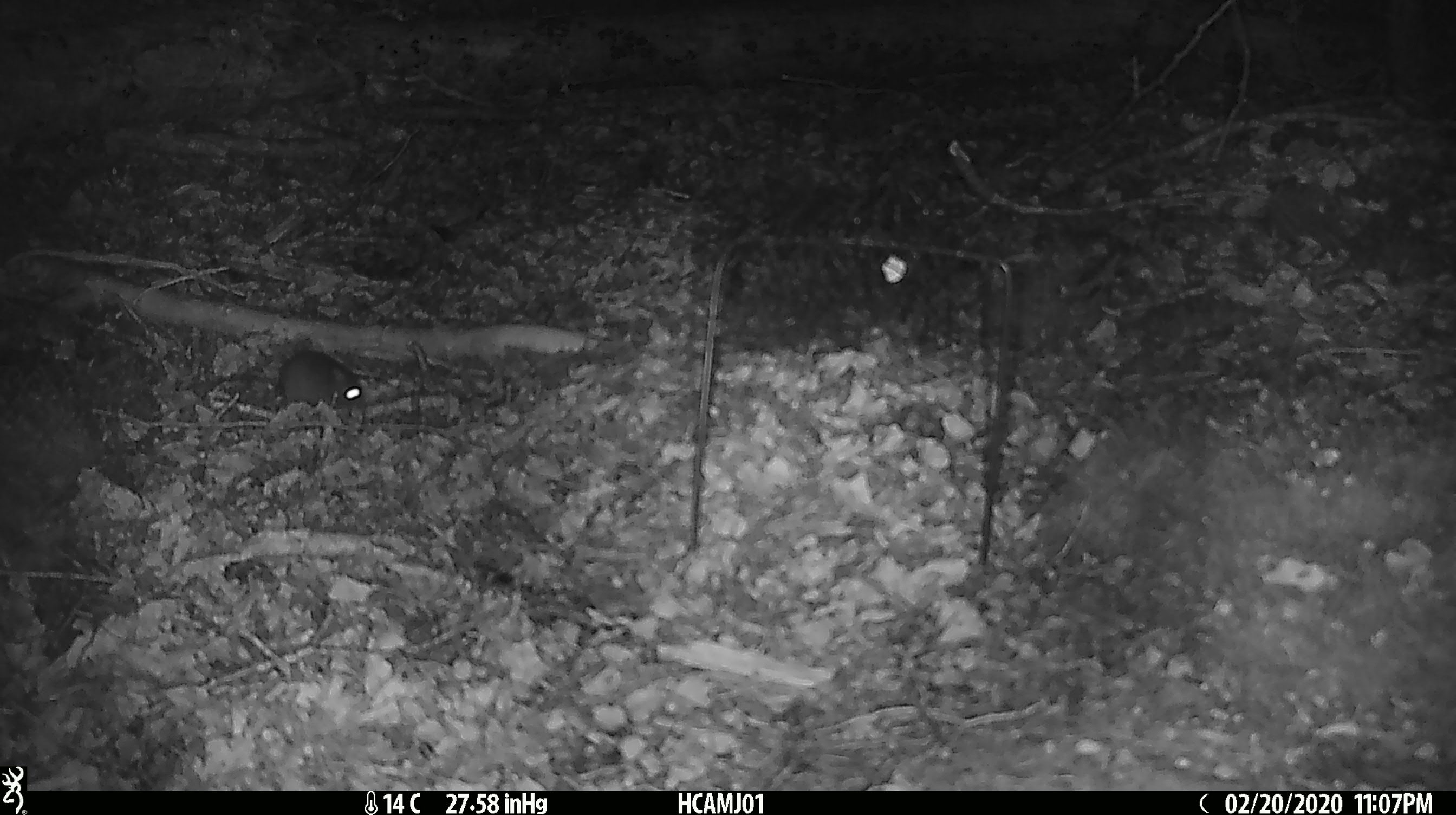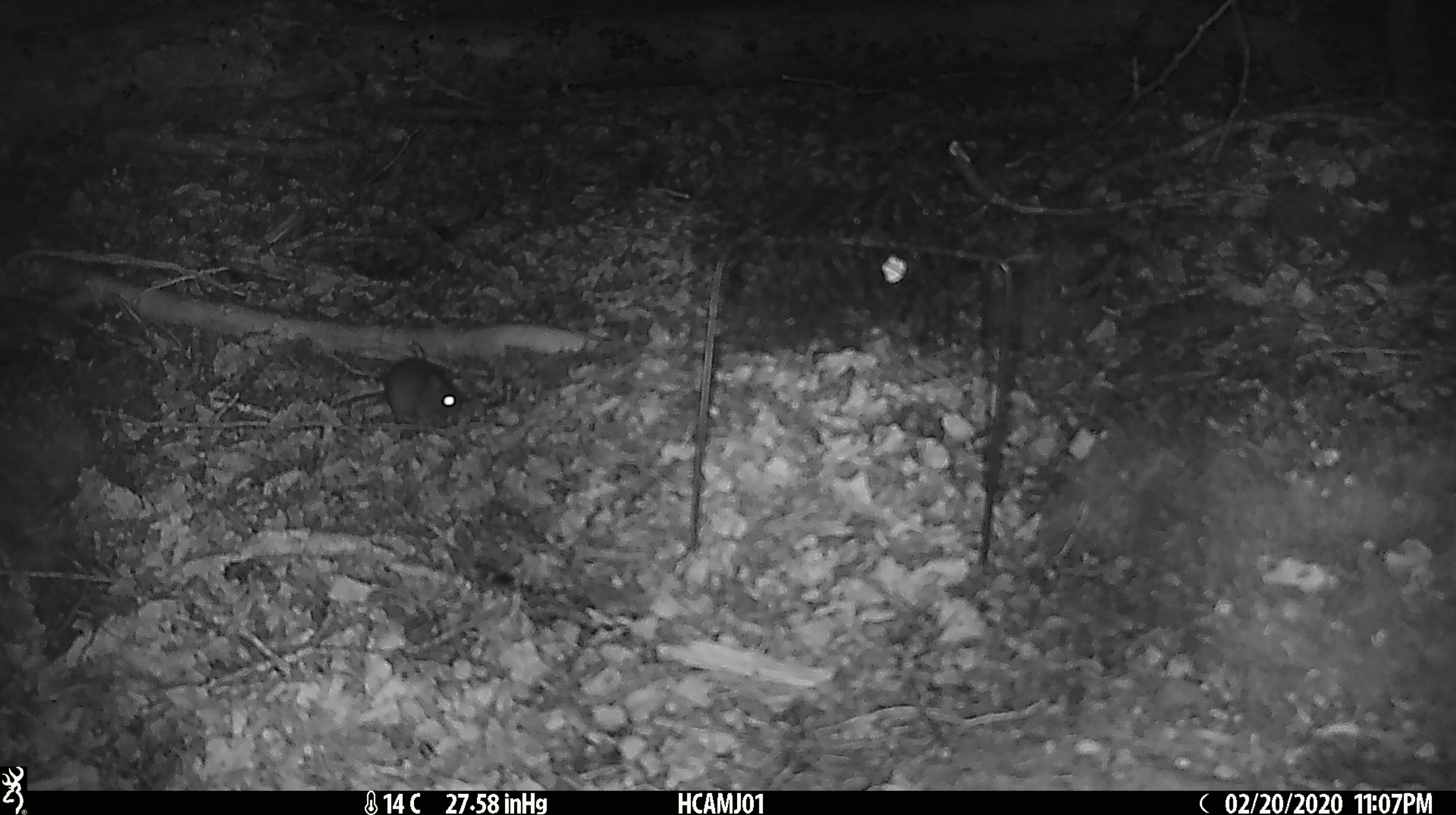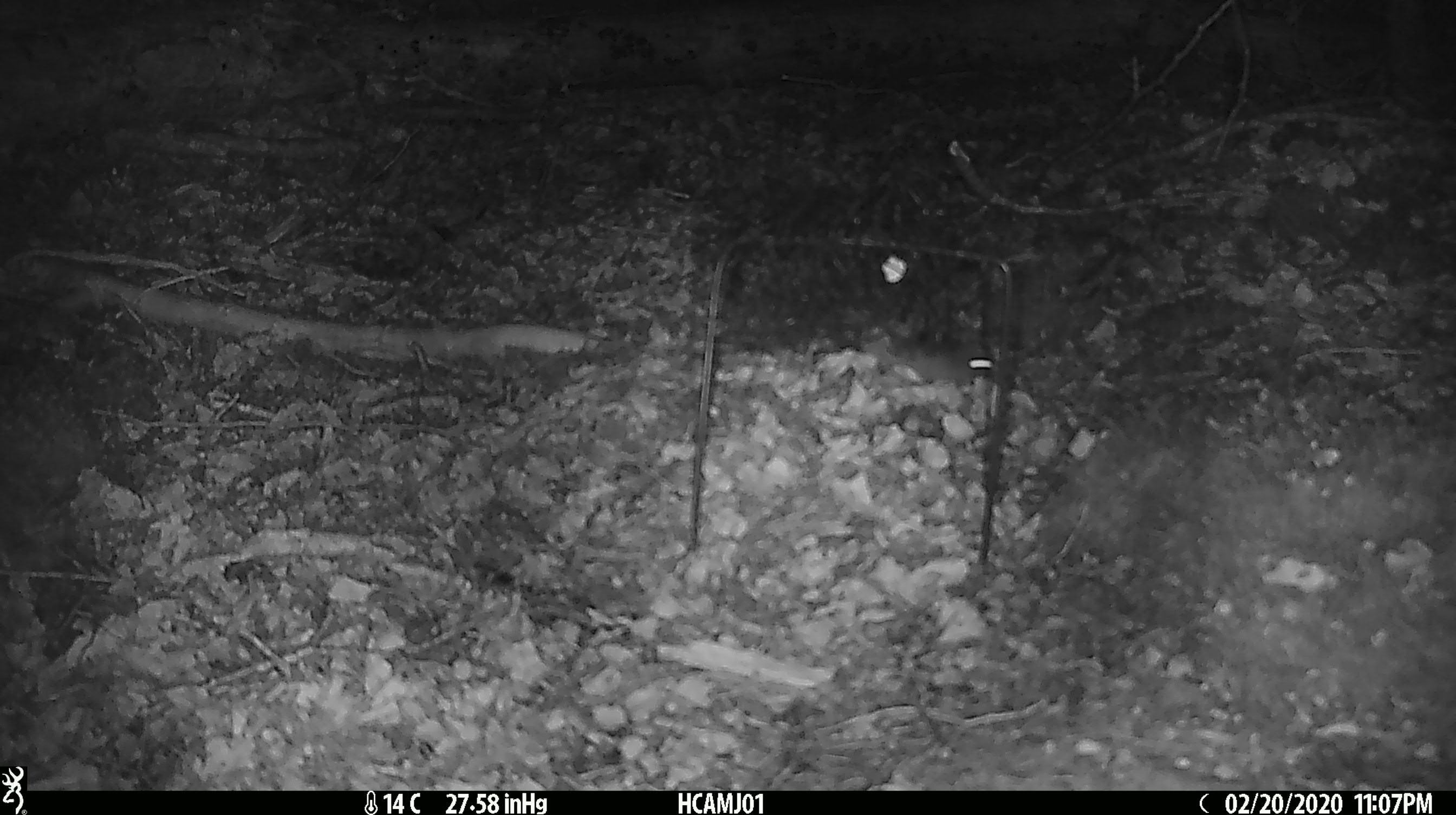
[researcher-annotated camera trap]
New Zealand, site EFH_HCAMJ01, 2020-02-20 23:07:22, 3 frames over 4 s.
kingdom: Animalia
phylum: Chordata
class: Mammalia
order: Rodentia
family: Muridae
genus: Mus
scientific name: Mus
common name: mouse